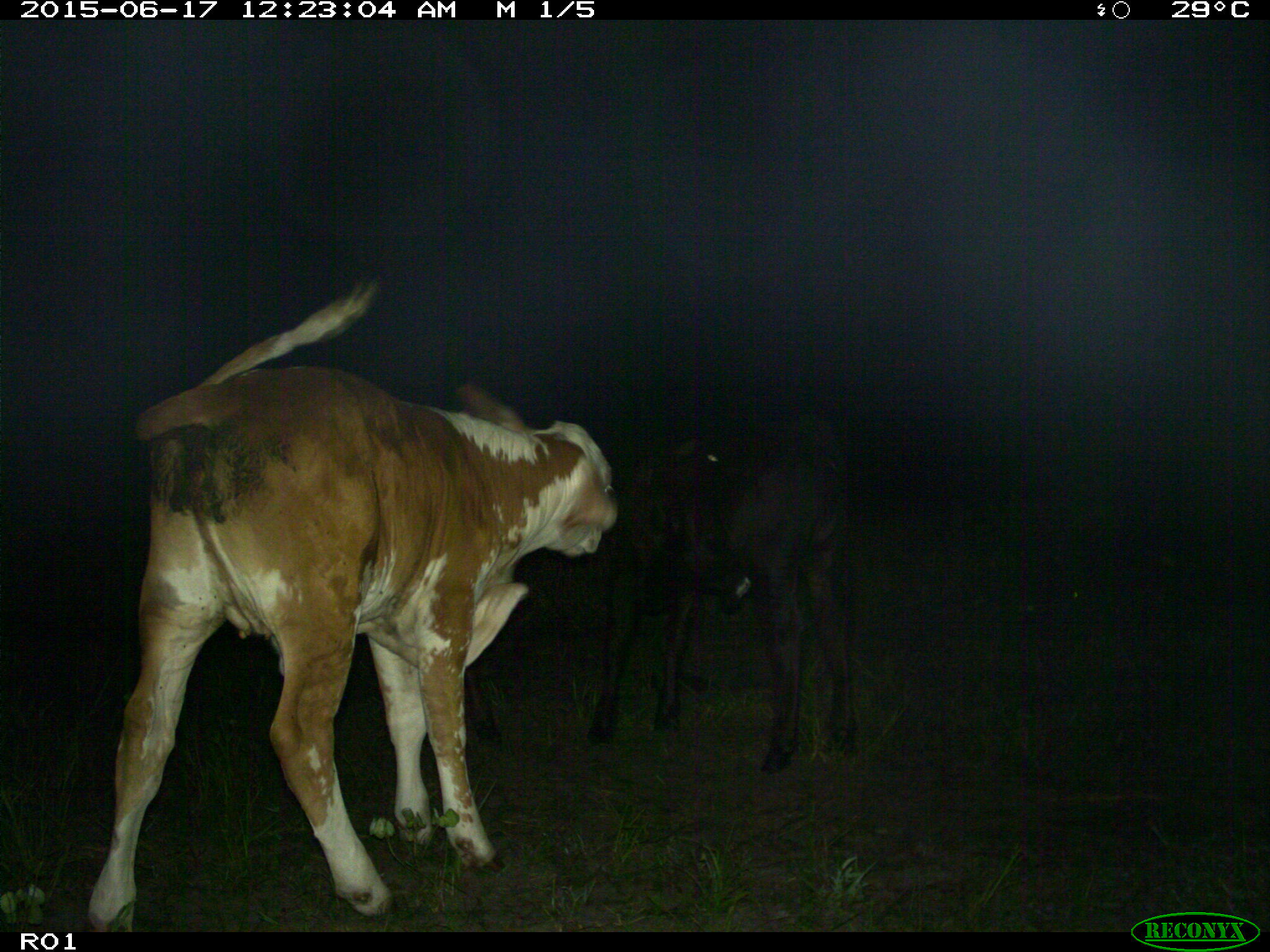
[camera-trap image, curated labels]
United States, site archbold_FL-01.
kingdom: Animalia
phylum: Chordata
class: Mammalia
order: Artiodactyla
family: Bovidae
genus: Bos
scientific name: Bos taurus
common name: domestic cow